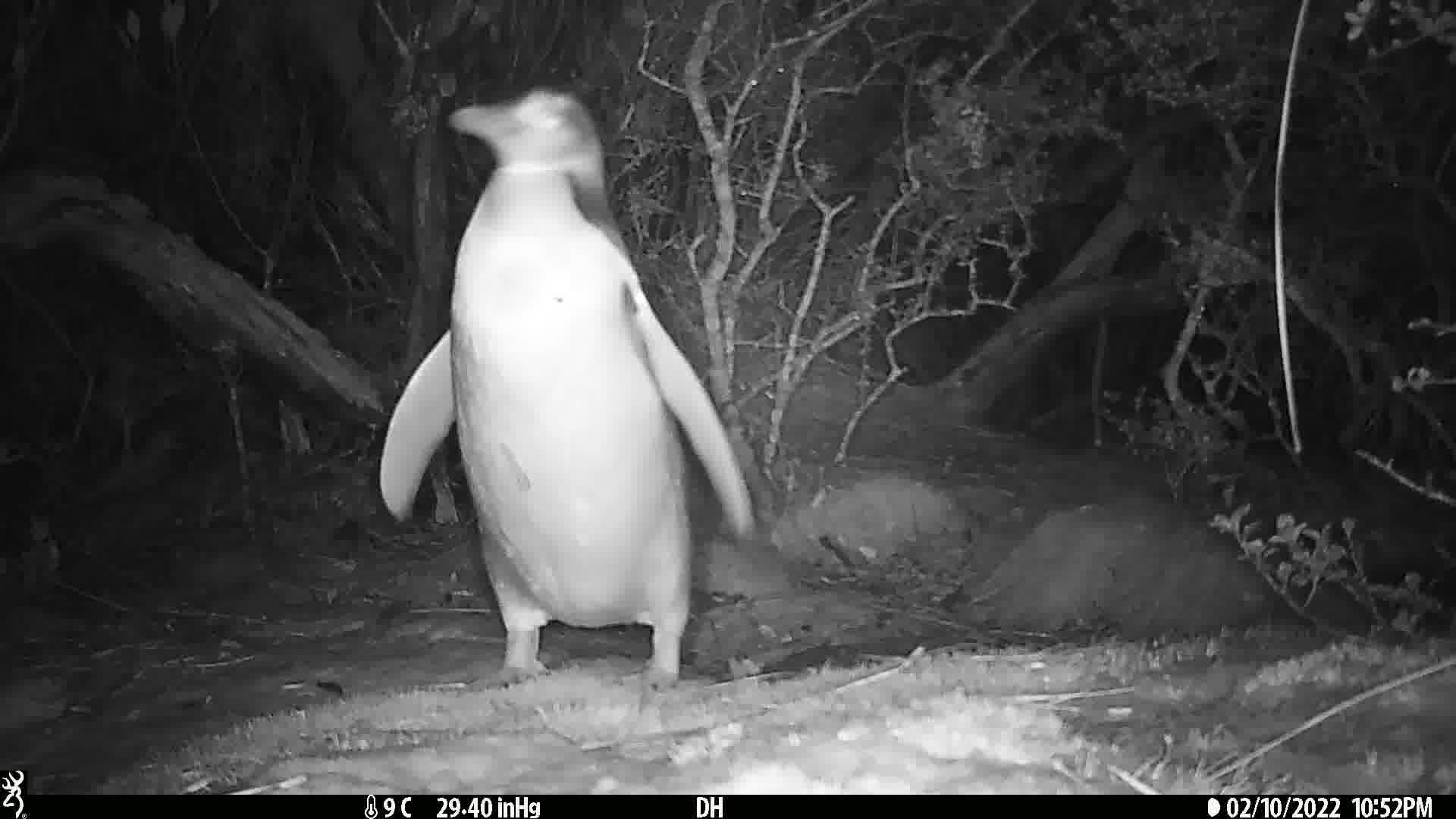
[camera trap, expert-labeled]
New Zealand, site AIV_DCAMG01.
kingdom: Animalia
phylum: Chordata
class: Aves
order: Sphenisciformes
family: Spheniscidae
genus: Megadyptes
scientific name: Megadyptes antipodes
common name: yellow-eyed penguin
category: yellow eyed penguin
Yellow eyed penguin (yellow-eyed penguin) (Megadyptes antipodes).